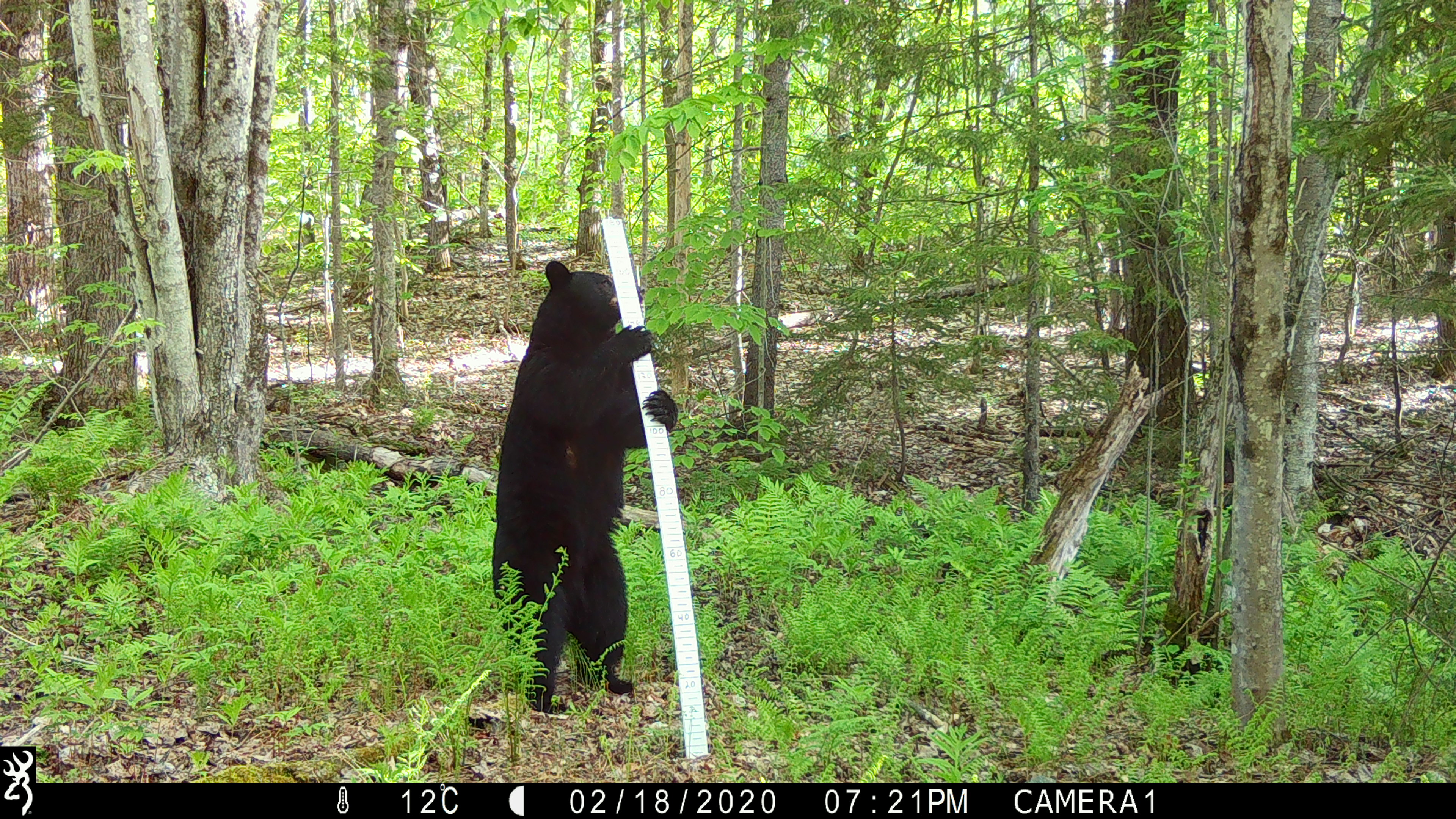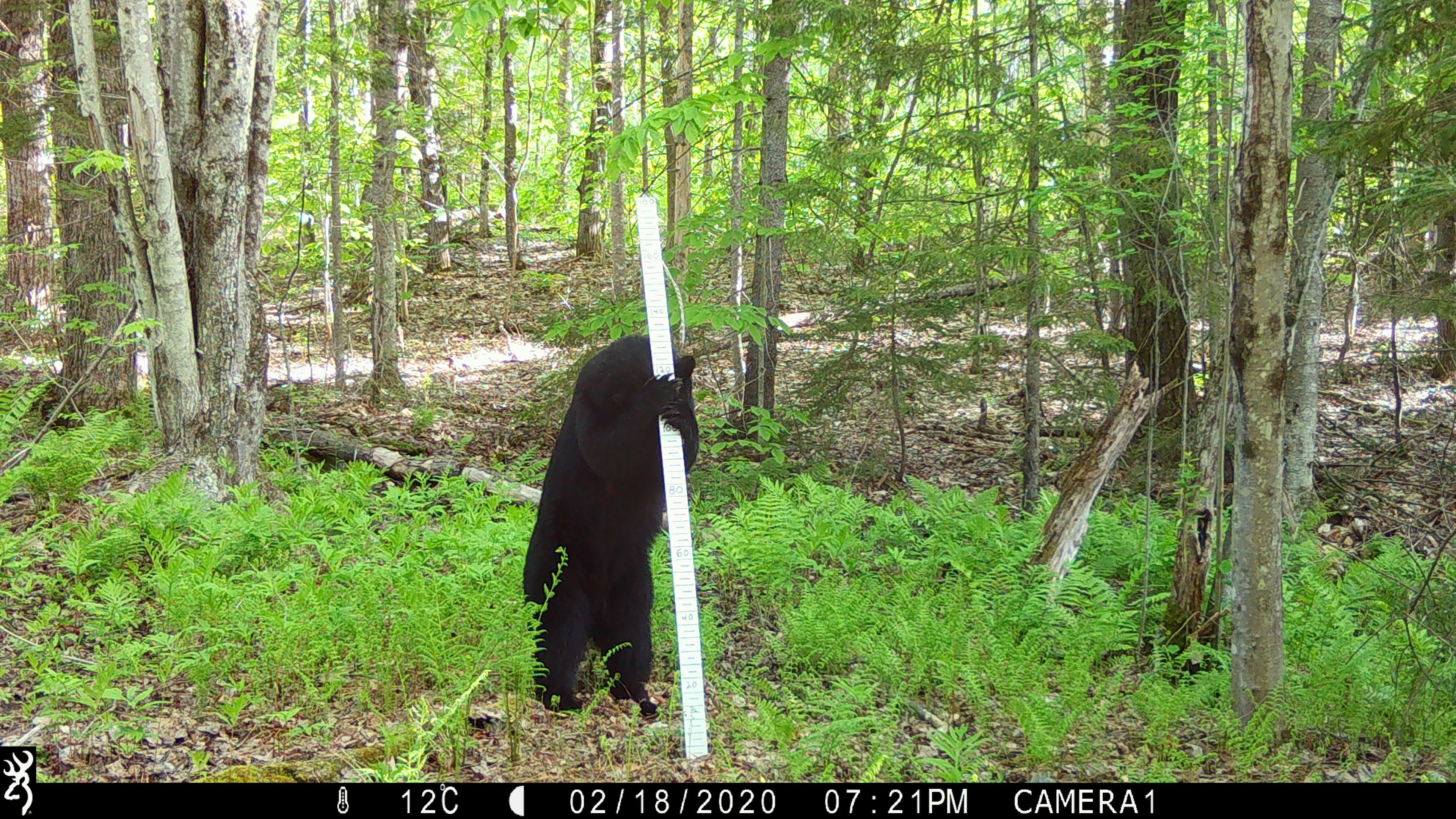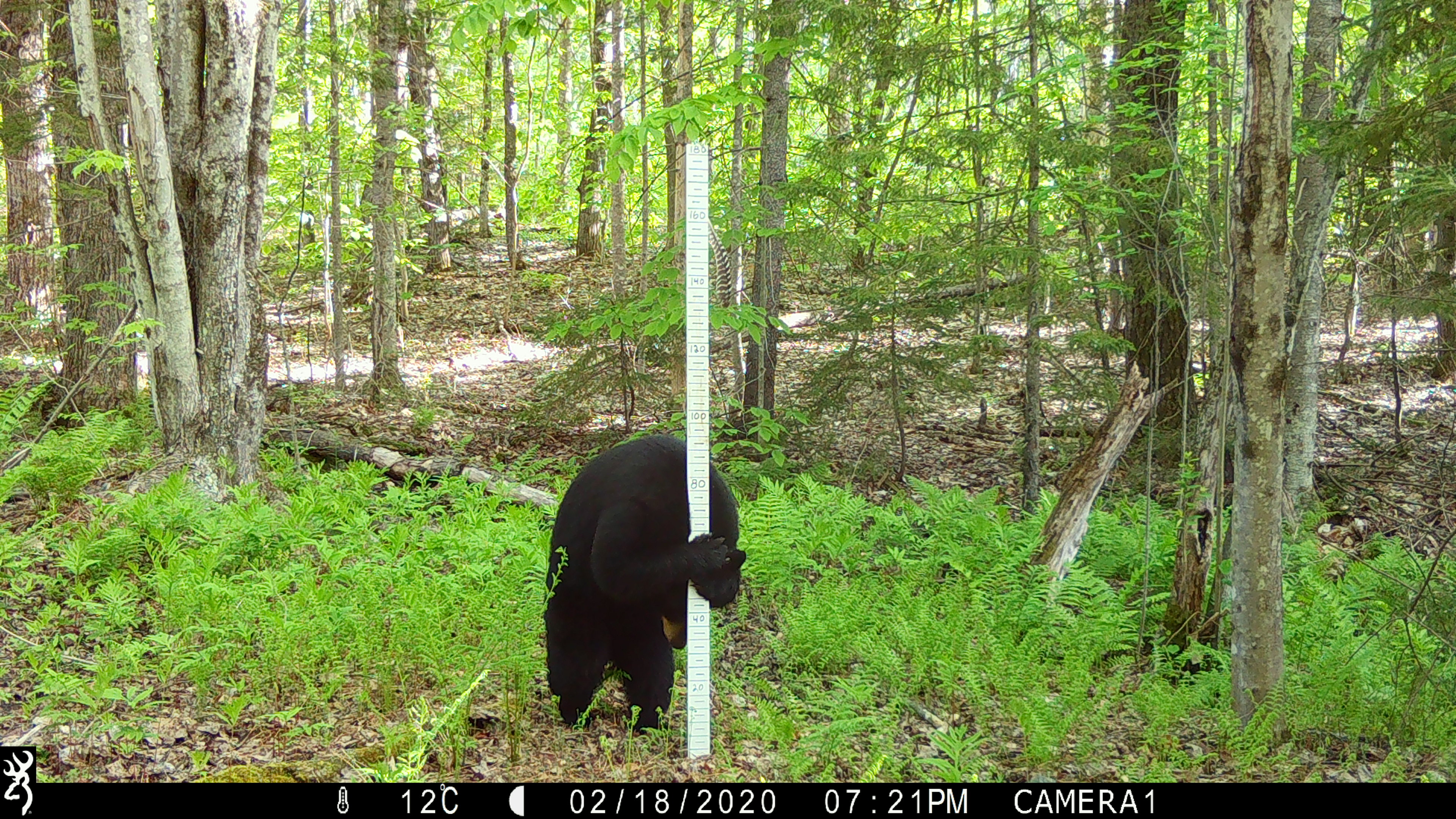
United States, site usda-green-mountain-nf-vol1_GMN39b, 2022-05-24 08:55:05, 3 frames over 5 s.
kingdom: Animalia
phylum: Chordata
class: Mammalia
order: Carnivora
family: Ursidae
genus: Ursus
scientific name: Ursus americanus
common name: black bear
Black bear (Ursus americanus).